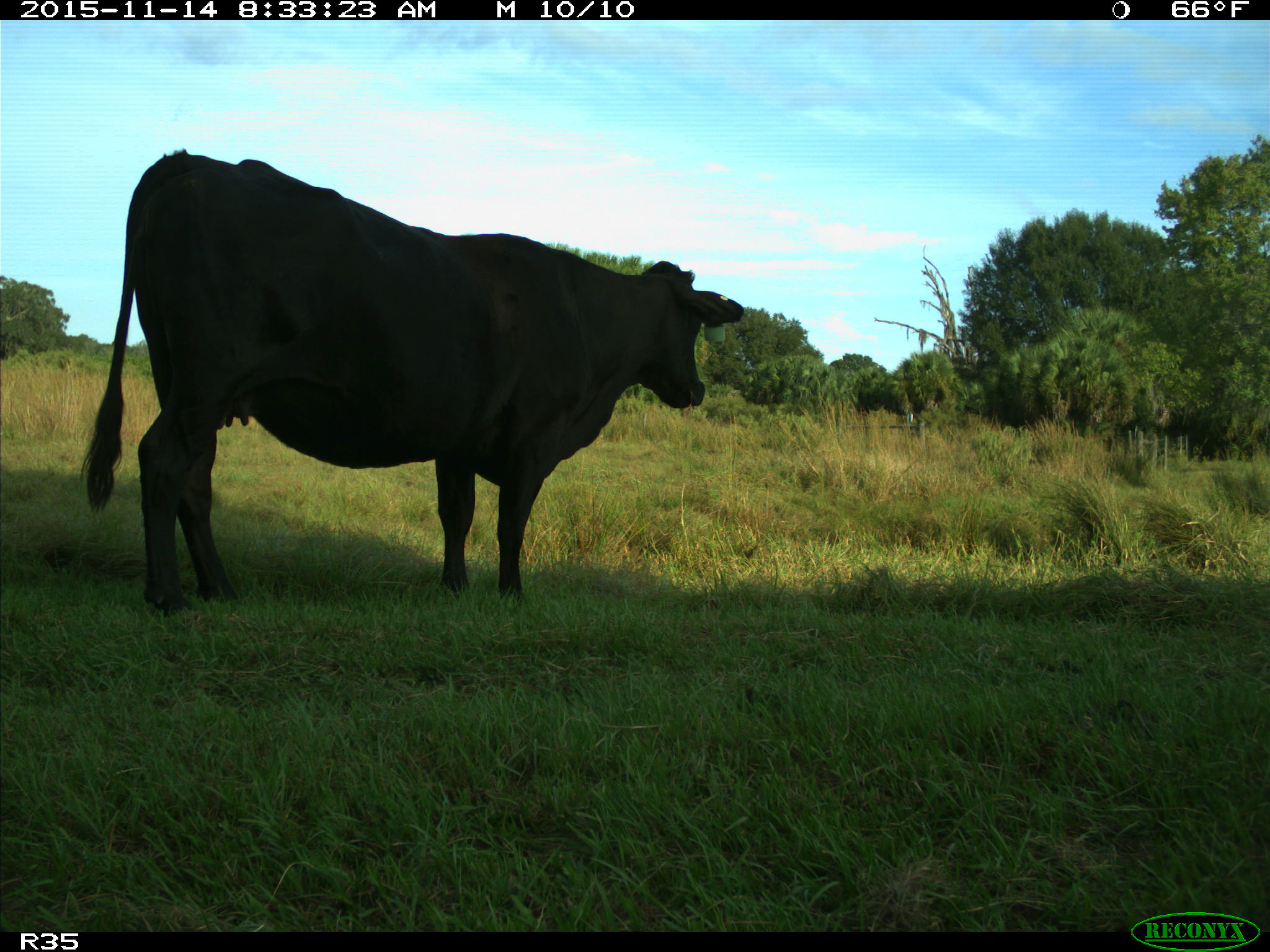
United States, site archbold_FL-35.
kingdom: Animalia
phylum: Chordata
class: Mammalia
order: Artiodactyla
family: Bovidae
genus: Bos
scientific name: Bos taurus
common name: domestic cow